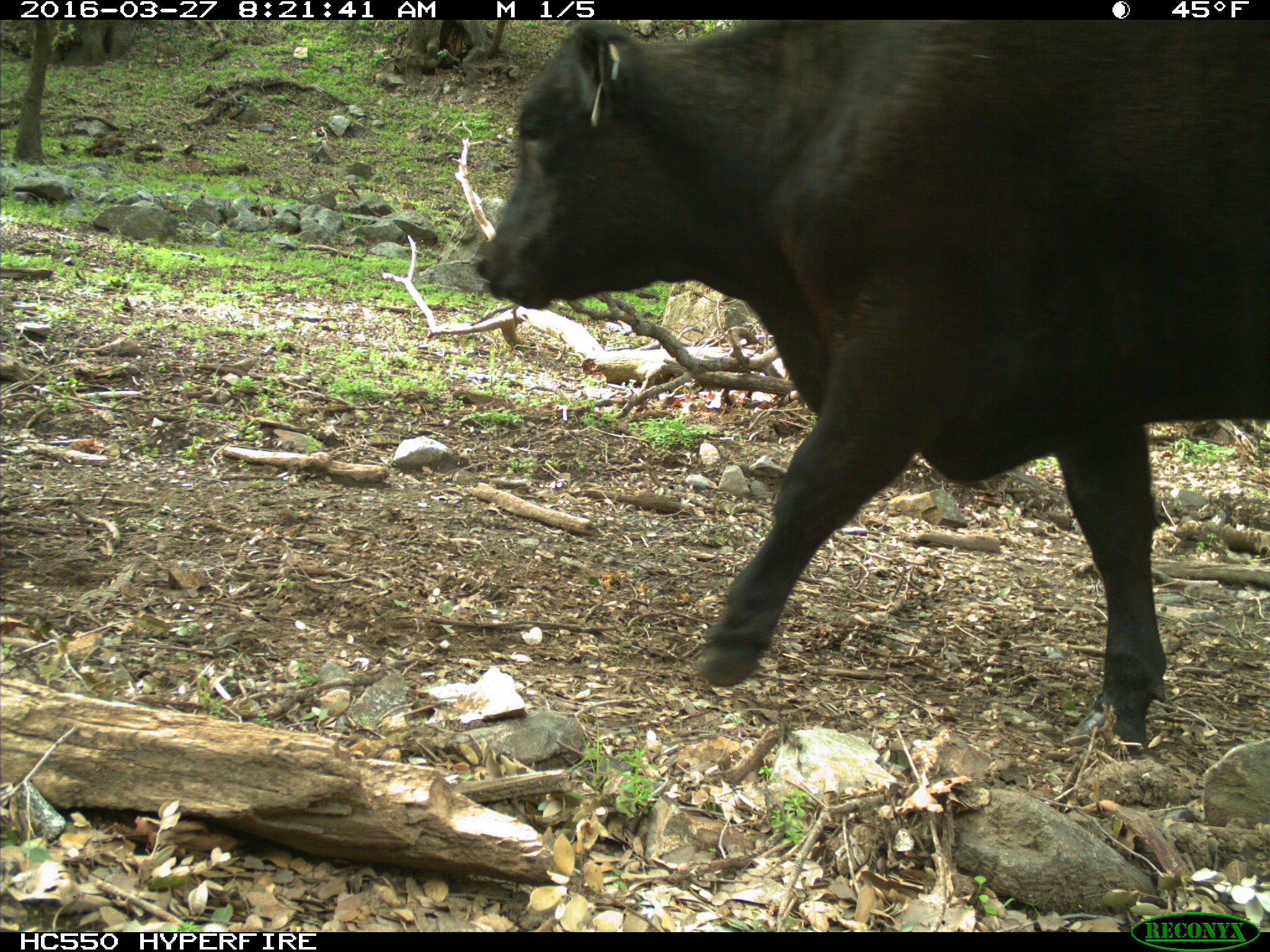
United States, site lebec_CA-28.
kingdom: Animalia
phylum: Chordata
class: Mammalia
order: Artiodactyla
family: Bovidae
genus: Bos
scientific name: Bos taurus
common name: domestic cow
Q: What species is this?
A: Bos taurus (domestic cow).